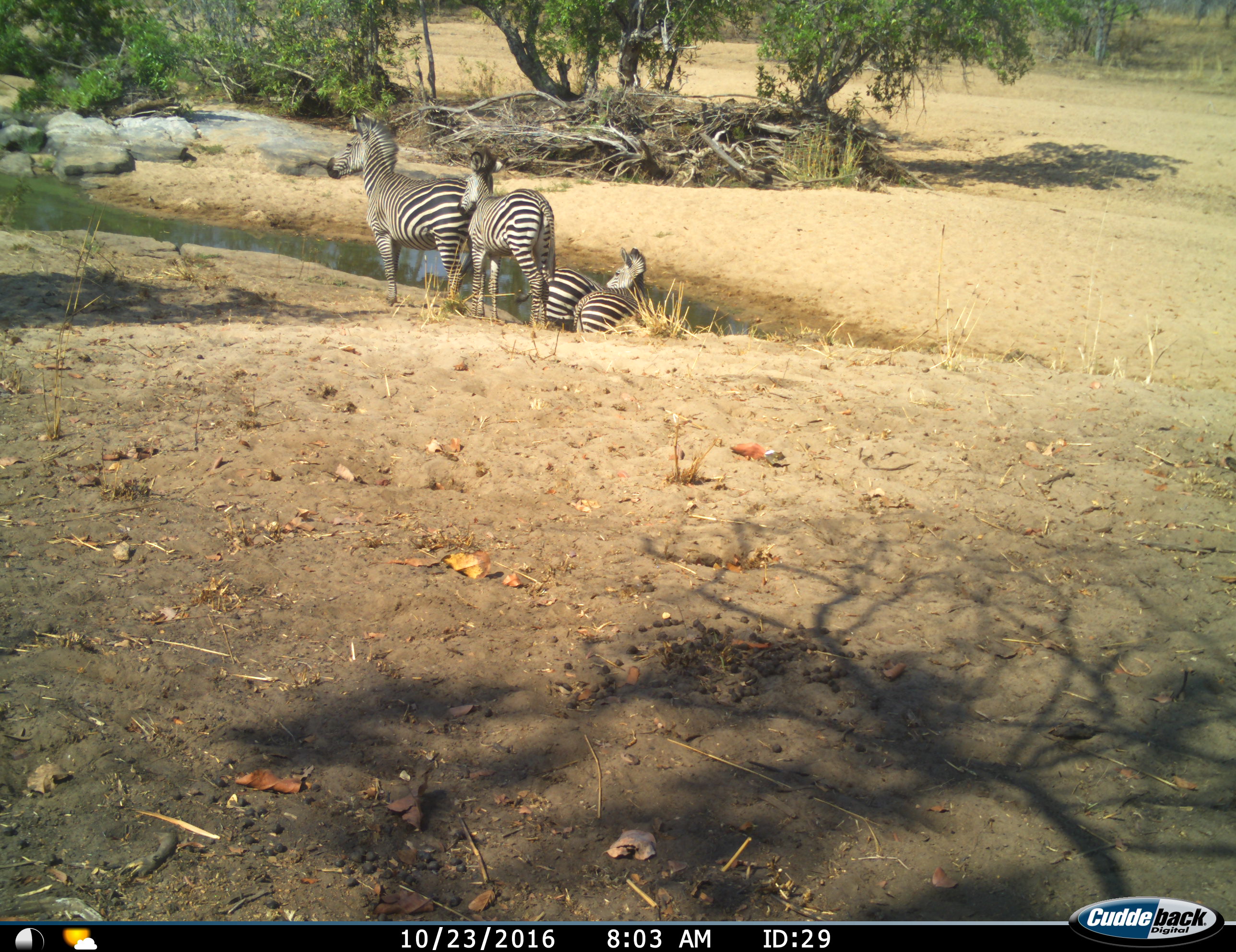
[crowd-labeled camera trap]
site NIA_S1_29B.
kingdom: Animalia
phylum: Chordata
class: Mammalia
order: Perissodactyla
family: Equidae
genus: Equus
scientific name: Equus quagga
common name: plains zebra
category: zebraplains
Zebraplains (plains zebra) (Equus quagga), count 4. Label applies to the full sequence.